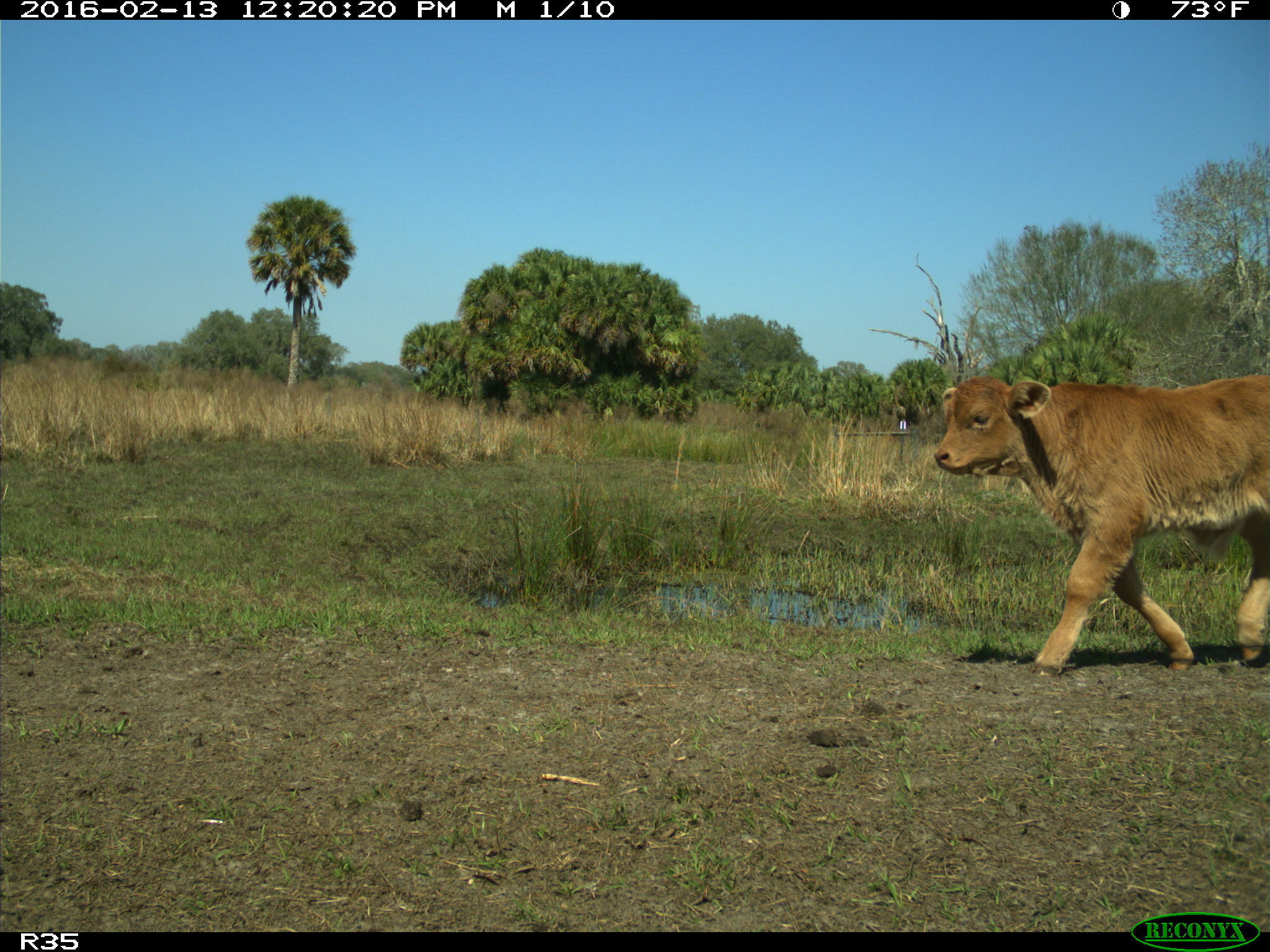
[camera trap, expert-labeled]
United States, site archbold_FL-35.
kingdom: Animalia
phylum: Chordata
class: Mammalia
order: Artiodactyla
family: Bovidae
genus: Bos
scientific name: Bos taurus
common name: domestic cow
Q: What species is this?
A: Bos taurus (domestic cow).